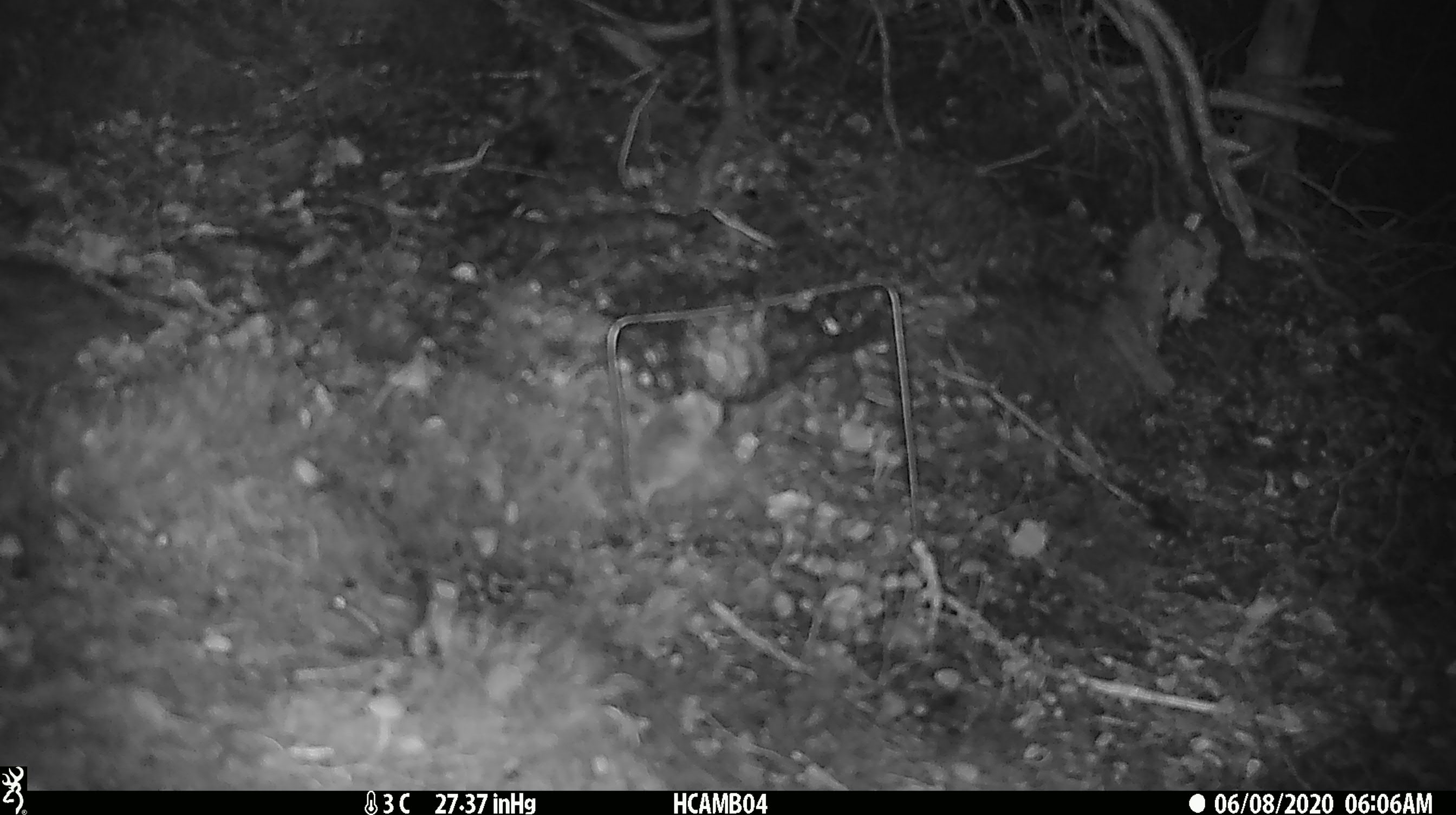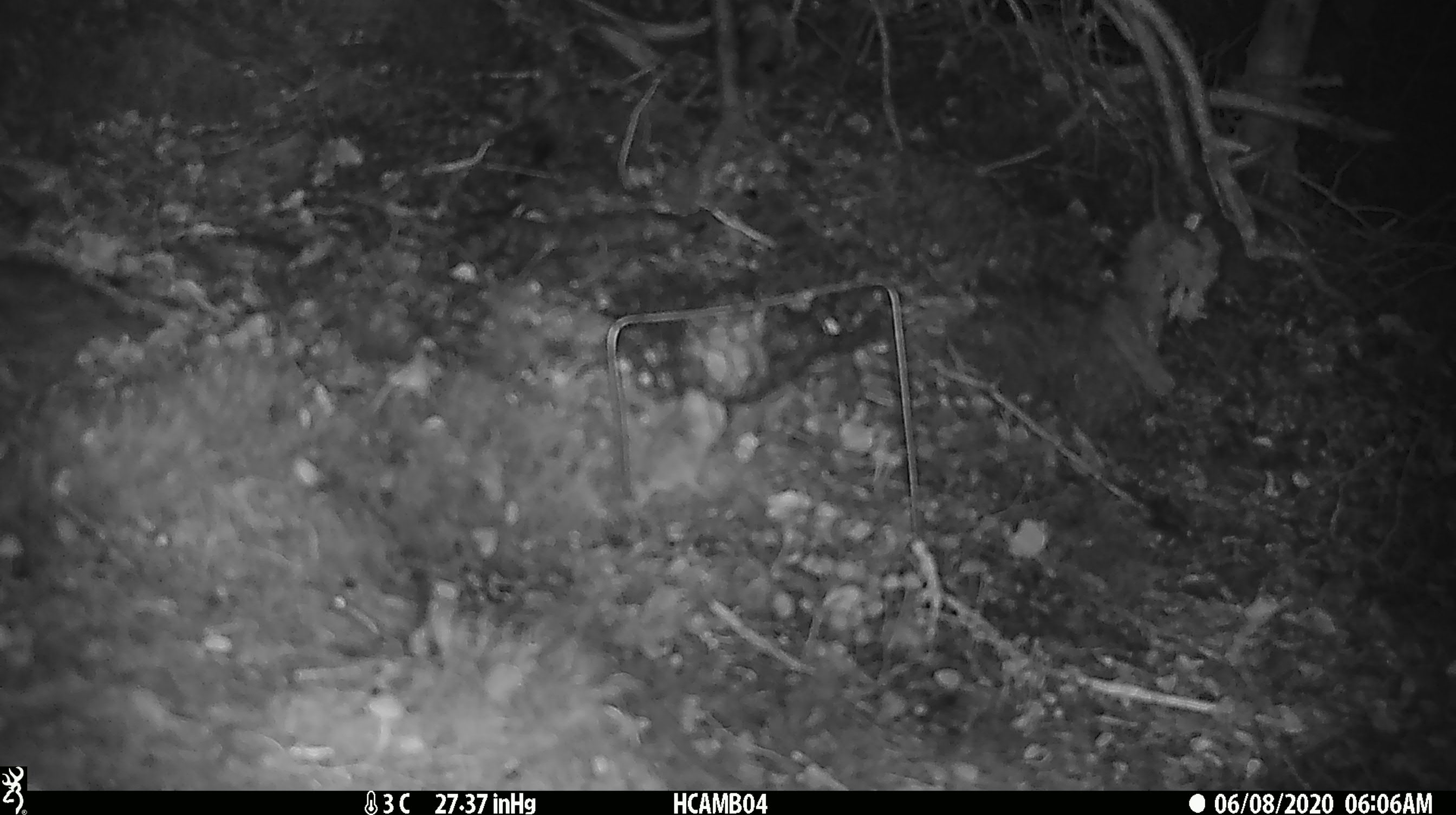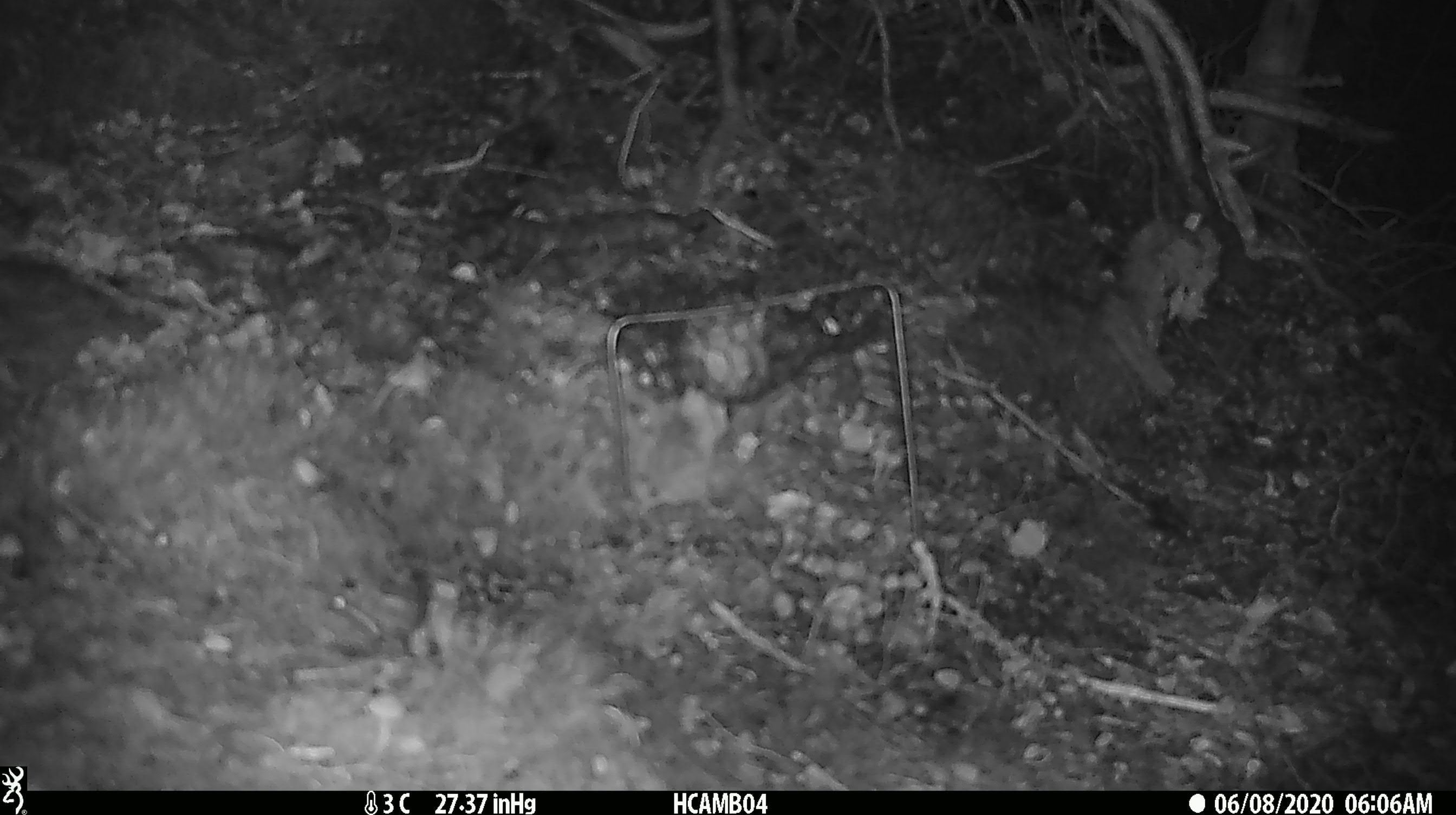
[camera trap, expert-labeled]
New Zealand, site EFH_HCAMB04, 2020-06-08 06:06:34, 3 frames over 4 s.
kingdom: Animalia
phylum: Chordata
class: Mammalia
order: Rodentia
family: Muridae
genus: Mus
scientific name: Mus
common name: mouse